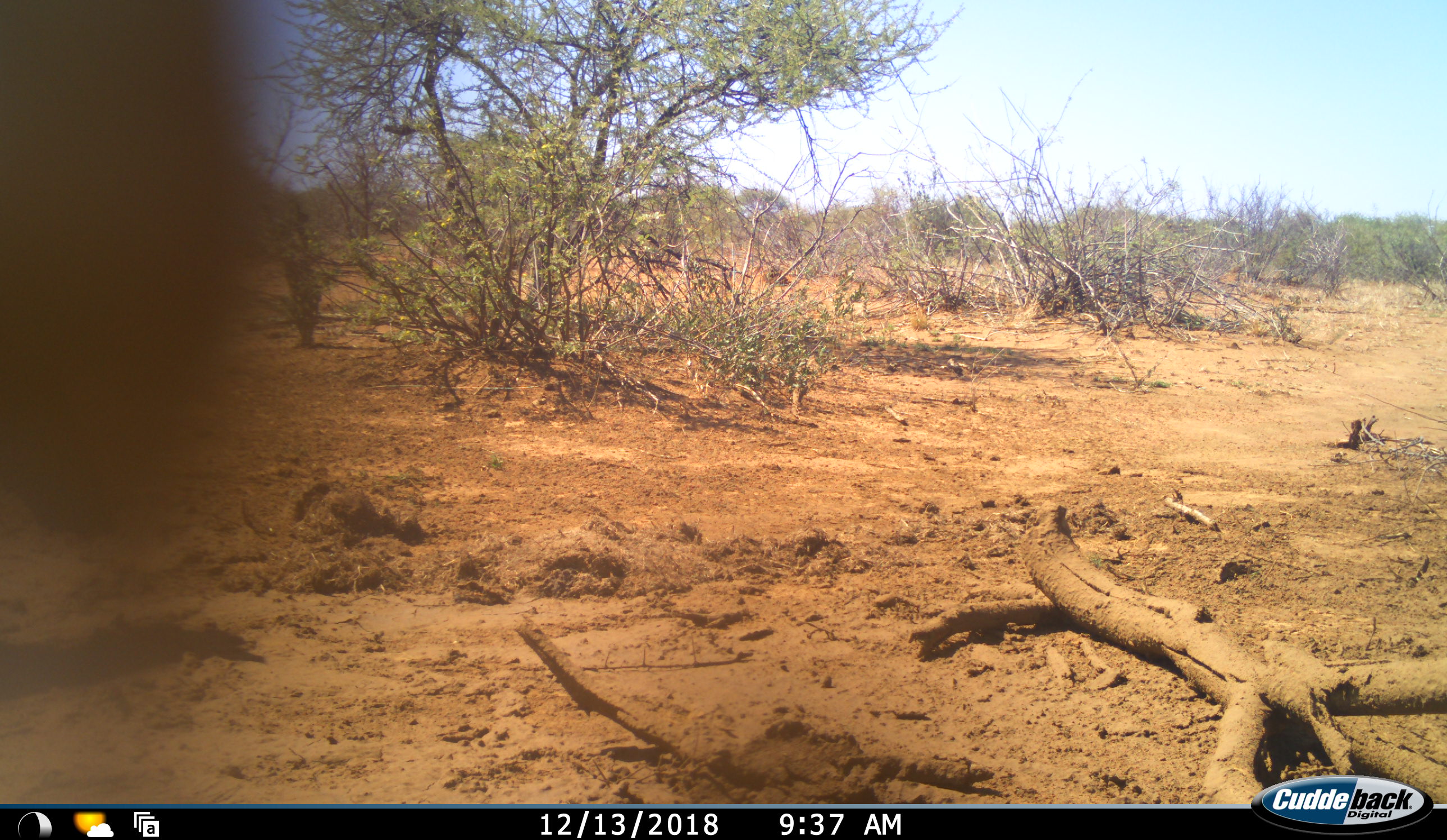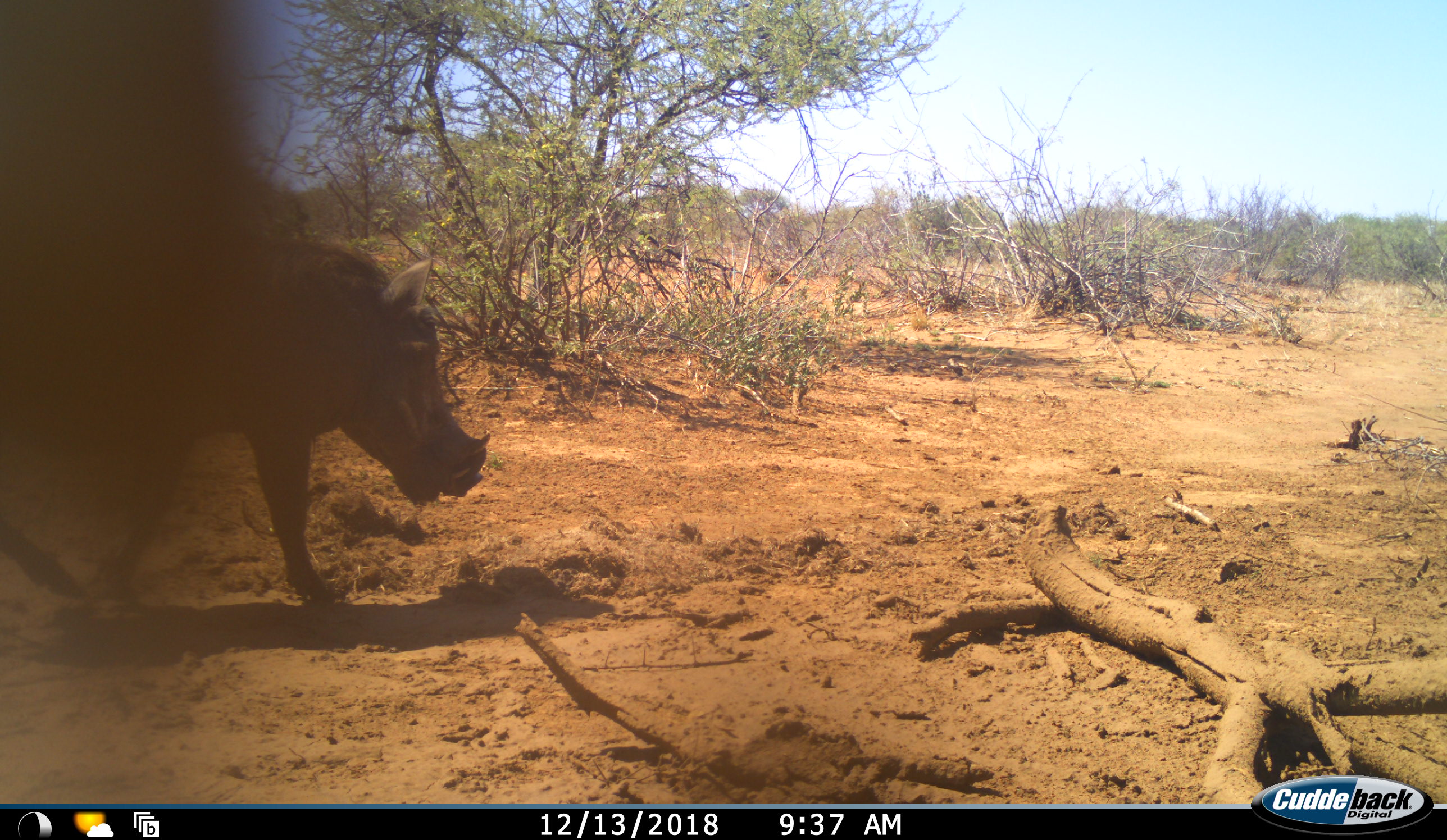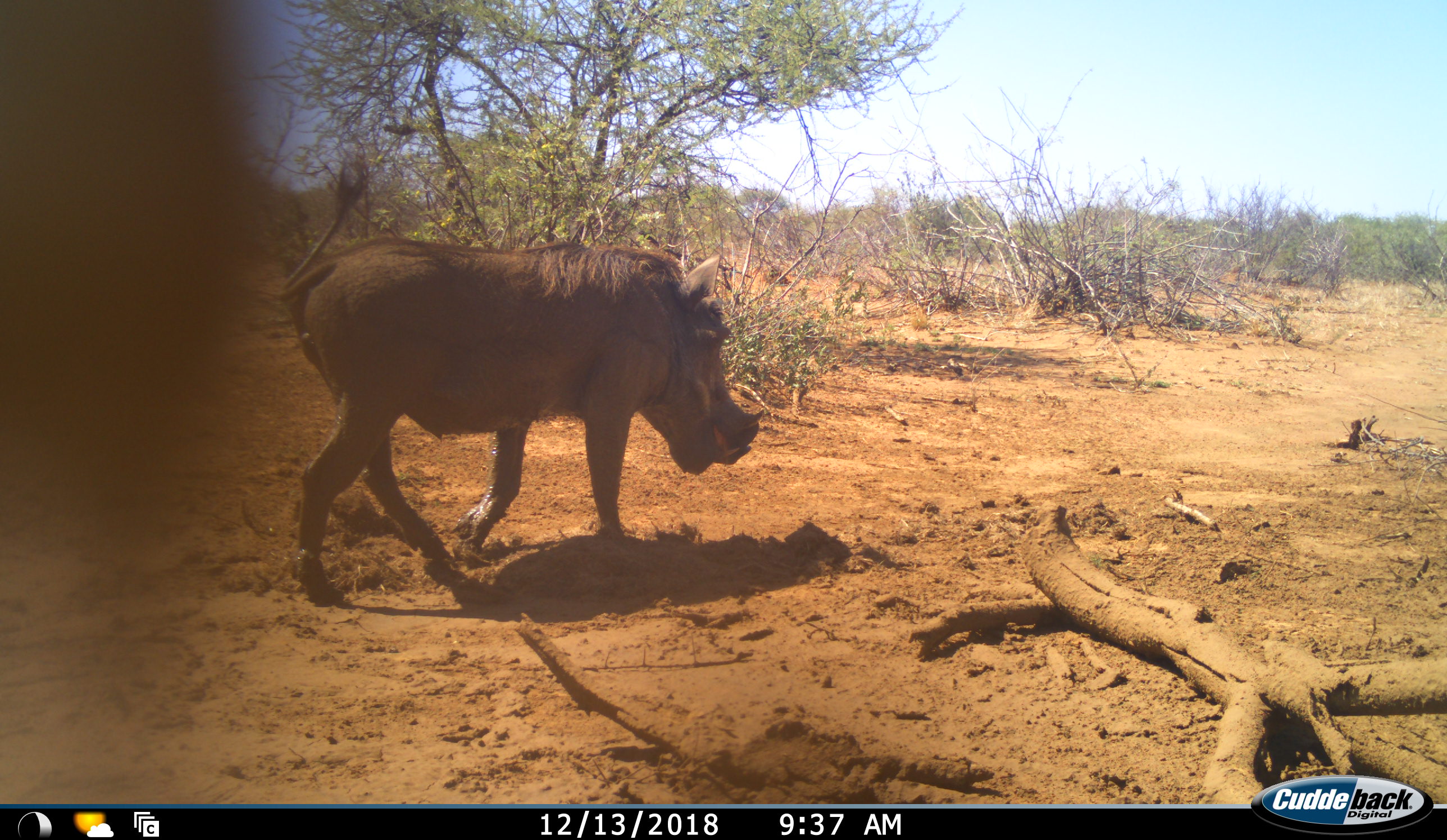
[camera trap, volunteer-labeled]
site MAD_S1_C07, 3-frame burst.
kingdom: Animalia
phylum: Chordata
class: Mammalia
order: Artiodactyla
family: Suidae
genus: Phacochoerus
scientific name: Phacochoerus africanus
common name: warthog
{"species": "warthog (Phacochoerus africanus)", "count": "1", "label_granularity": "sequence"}